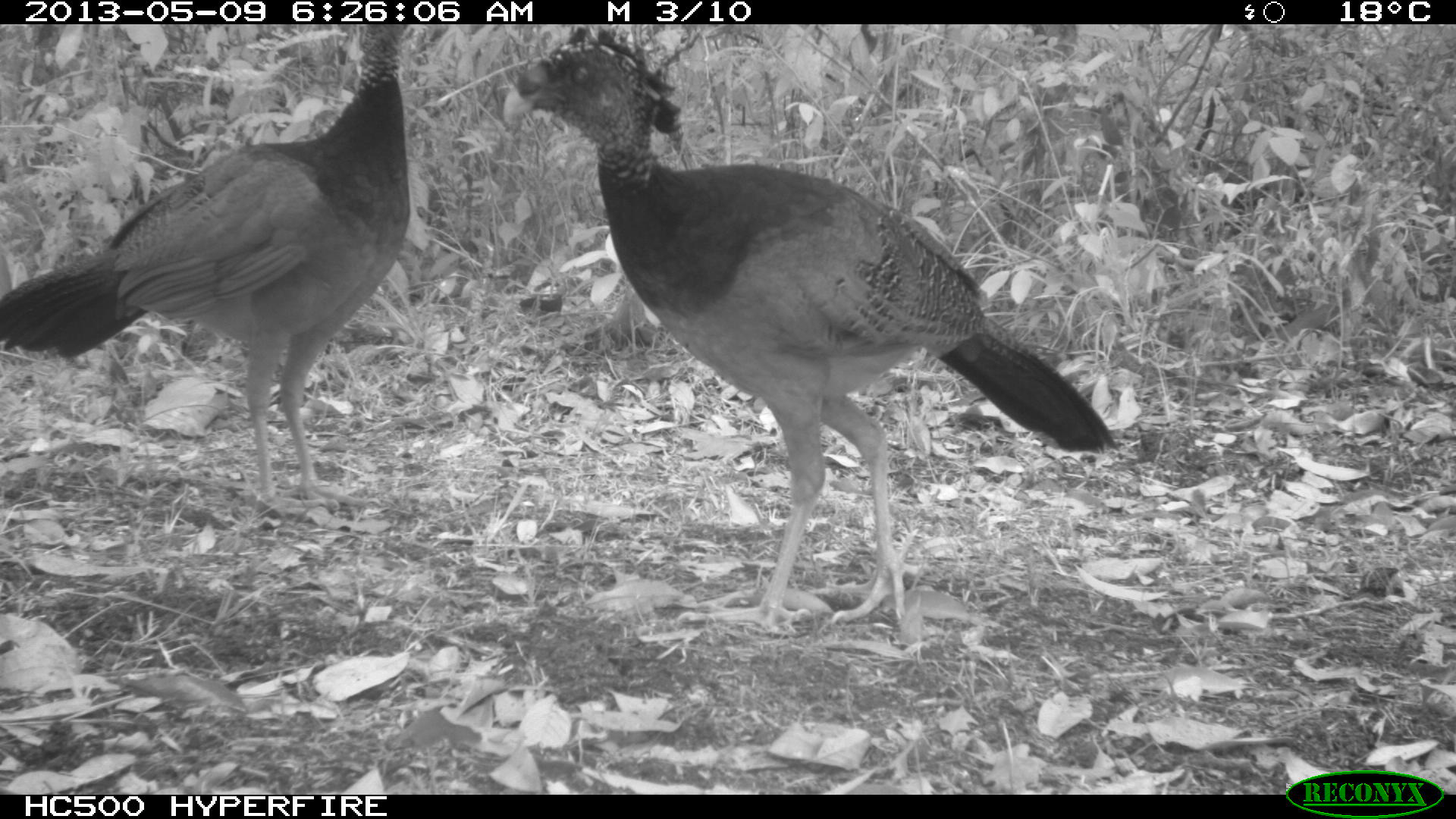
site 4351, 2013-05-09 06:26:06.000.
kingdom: Animalia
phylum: Chordata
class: Aves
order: Galliformes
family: Cracidae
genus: Crax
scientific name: Crax rubra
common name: great curassow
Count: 3.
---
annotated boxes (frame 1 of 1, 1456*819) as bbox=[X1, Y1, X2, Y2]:
crax rubra: bbox=[497, 23, 1117, 632]; bbox=[1, 23, 413, 515]